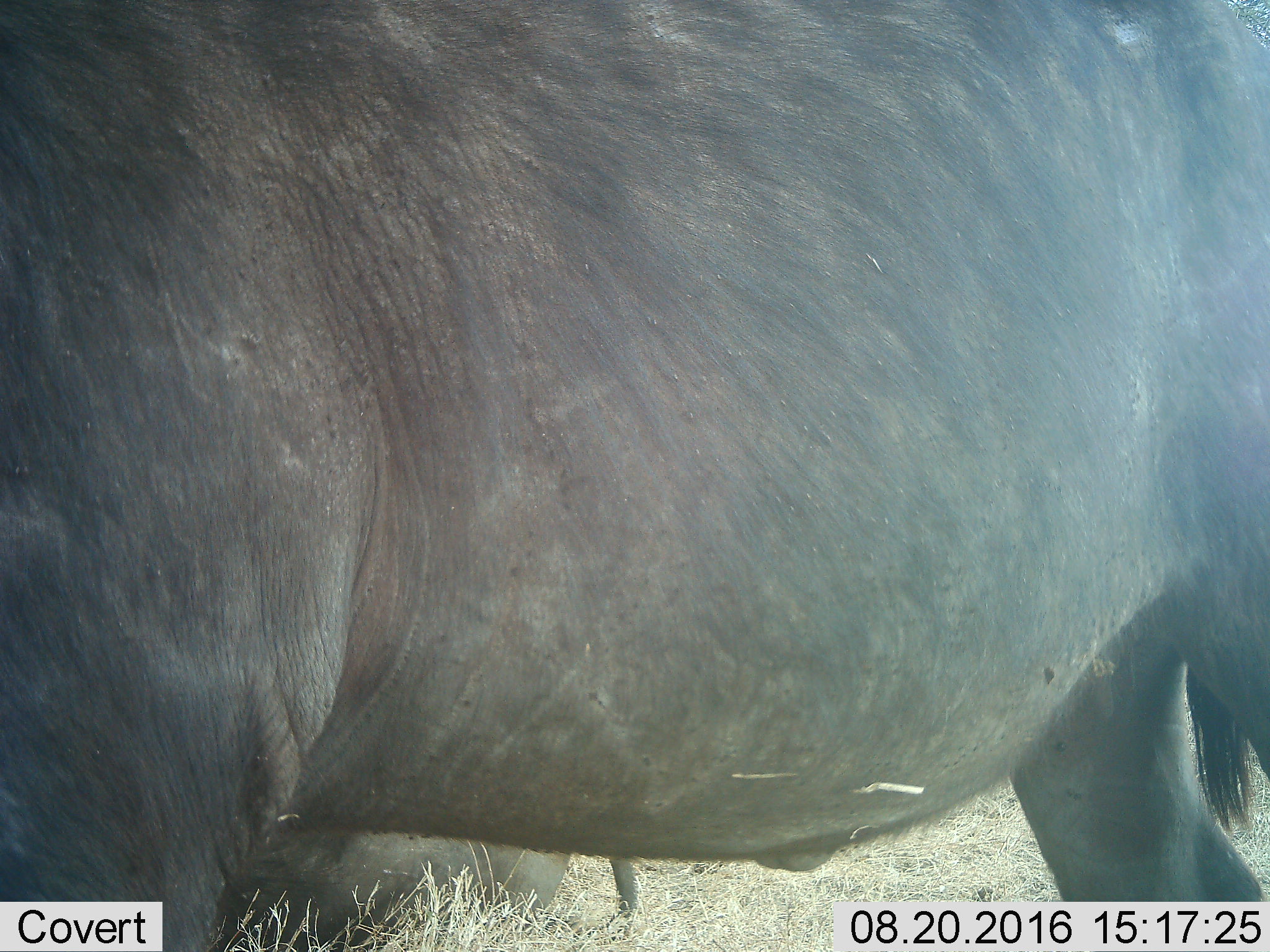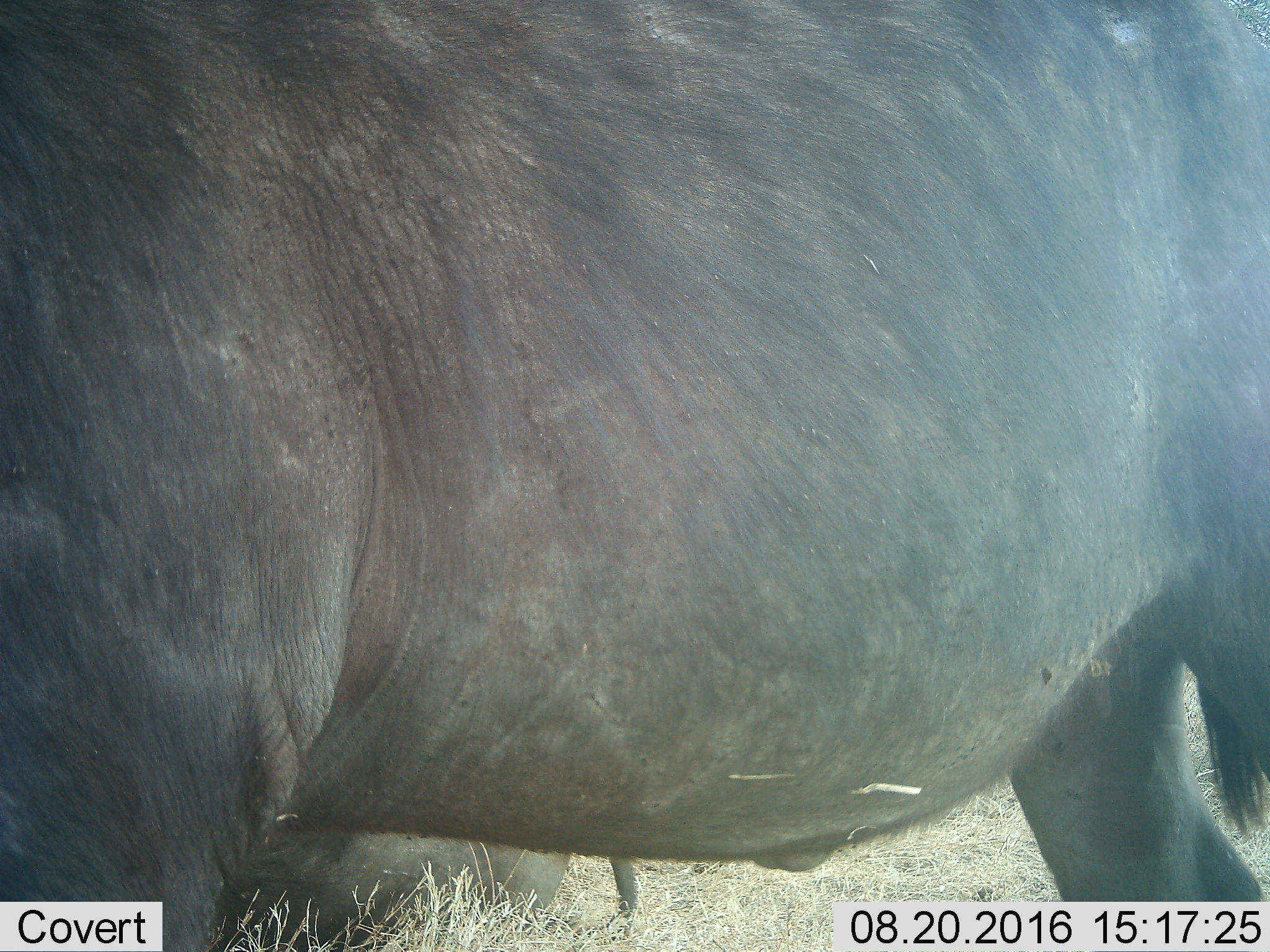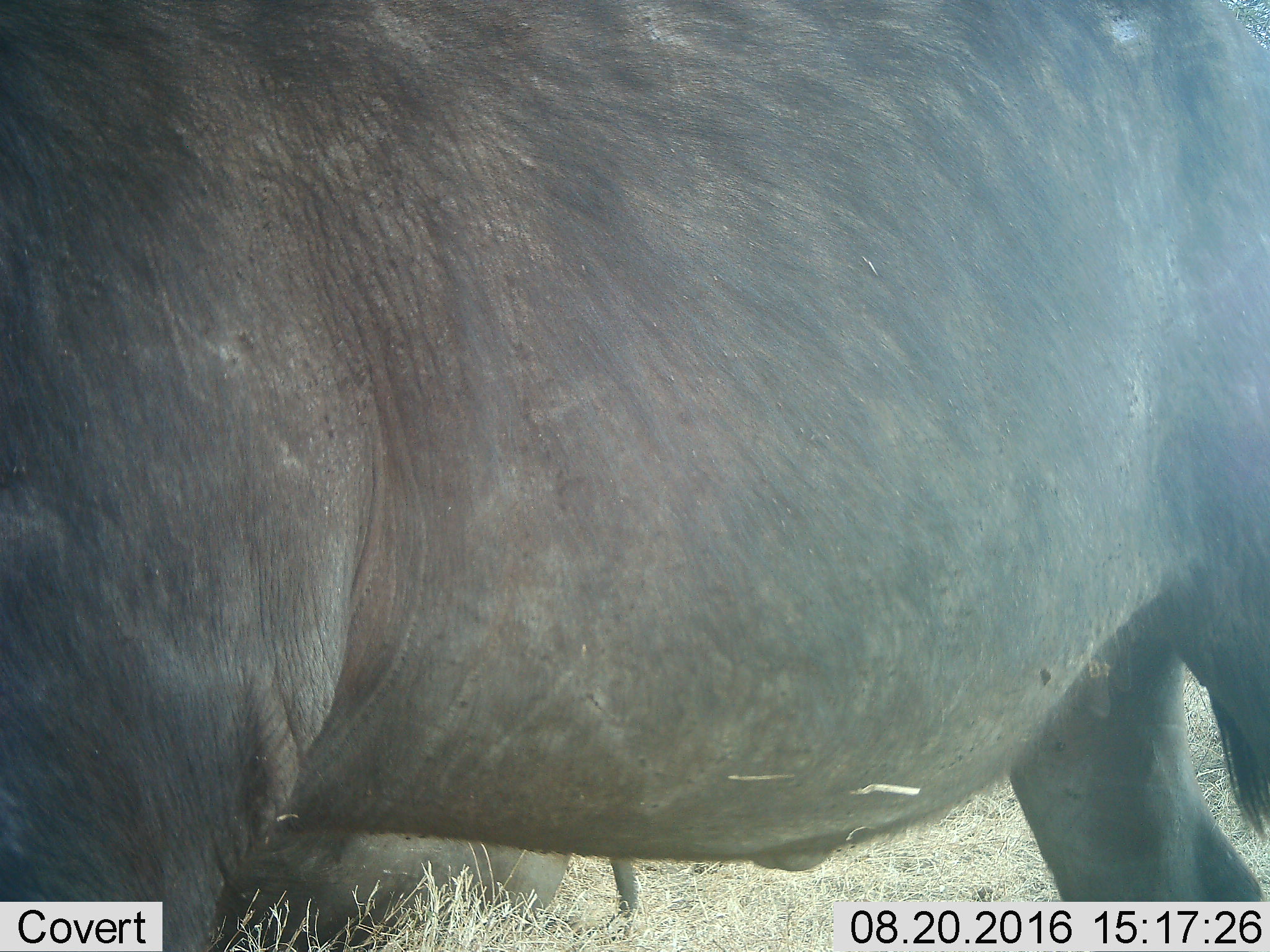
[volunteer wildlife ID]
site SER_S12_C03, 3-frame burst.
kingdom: Animalia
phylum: Chordata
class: Mammalia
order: Artiodactyla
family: Bovidae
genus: Syncerus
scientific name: Syncerus caffer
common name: african buffalo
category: buffalo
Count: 2.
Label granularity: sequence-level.